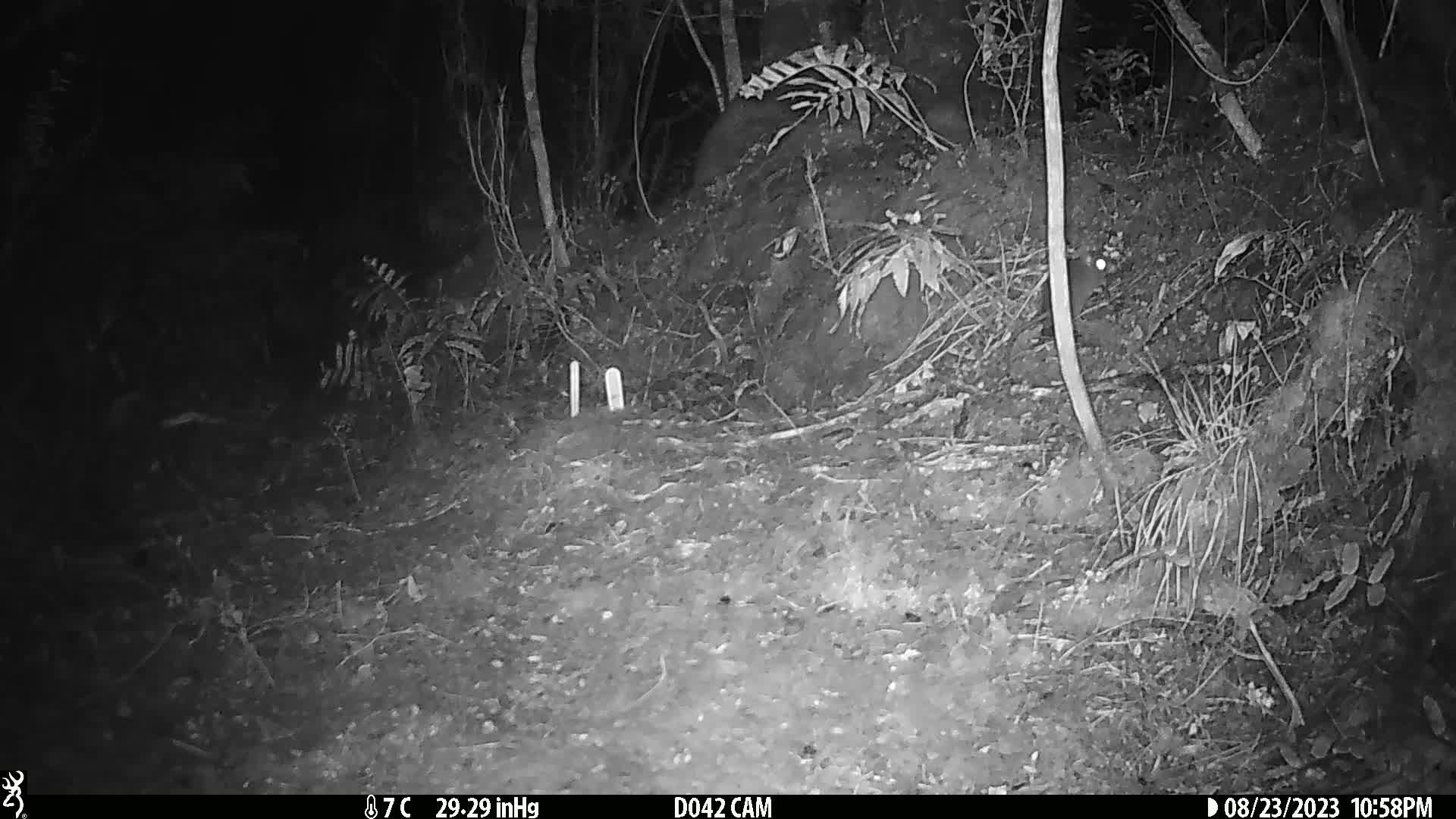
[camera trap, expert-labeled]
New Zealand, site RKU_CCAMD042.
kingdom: Animalia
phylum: Chordata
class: Mammalia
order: Rodentia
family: Muridae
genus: Rattus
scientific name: Rattus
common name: rat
Rat (Rattus).